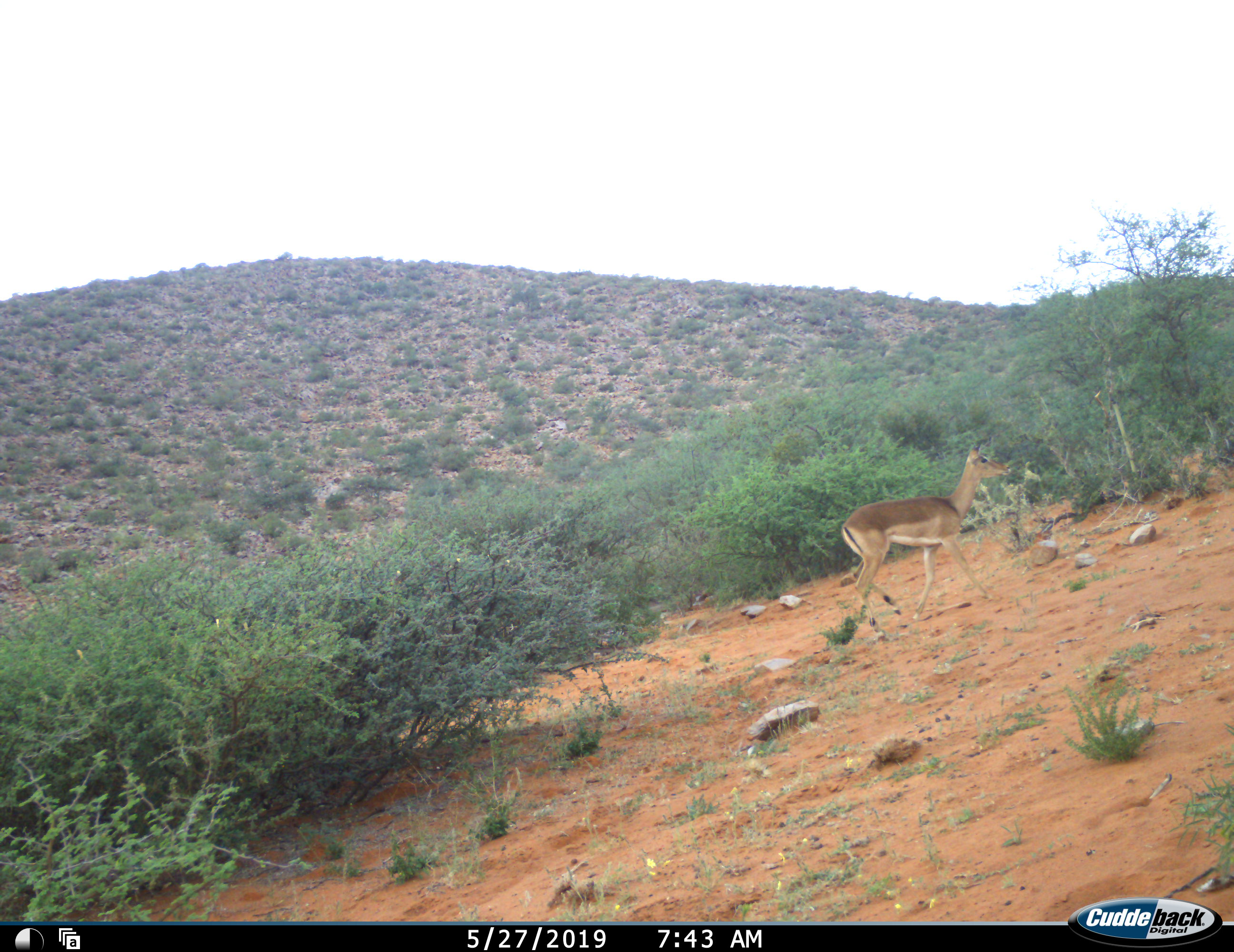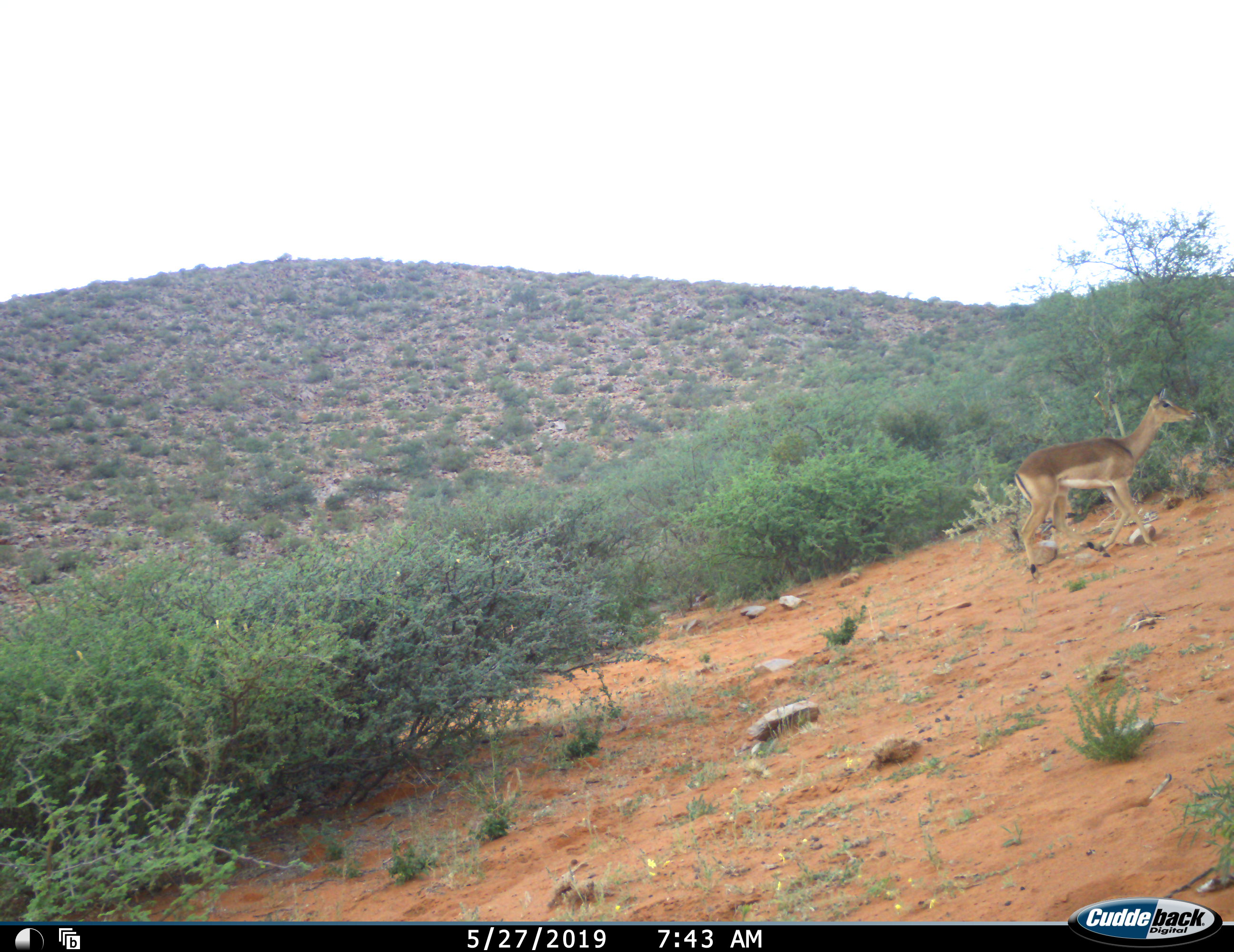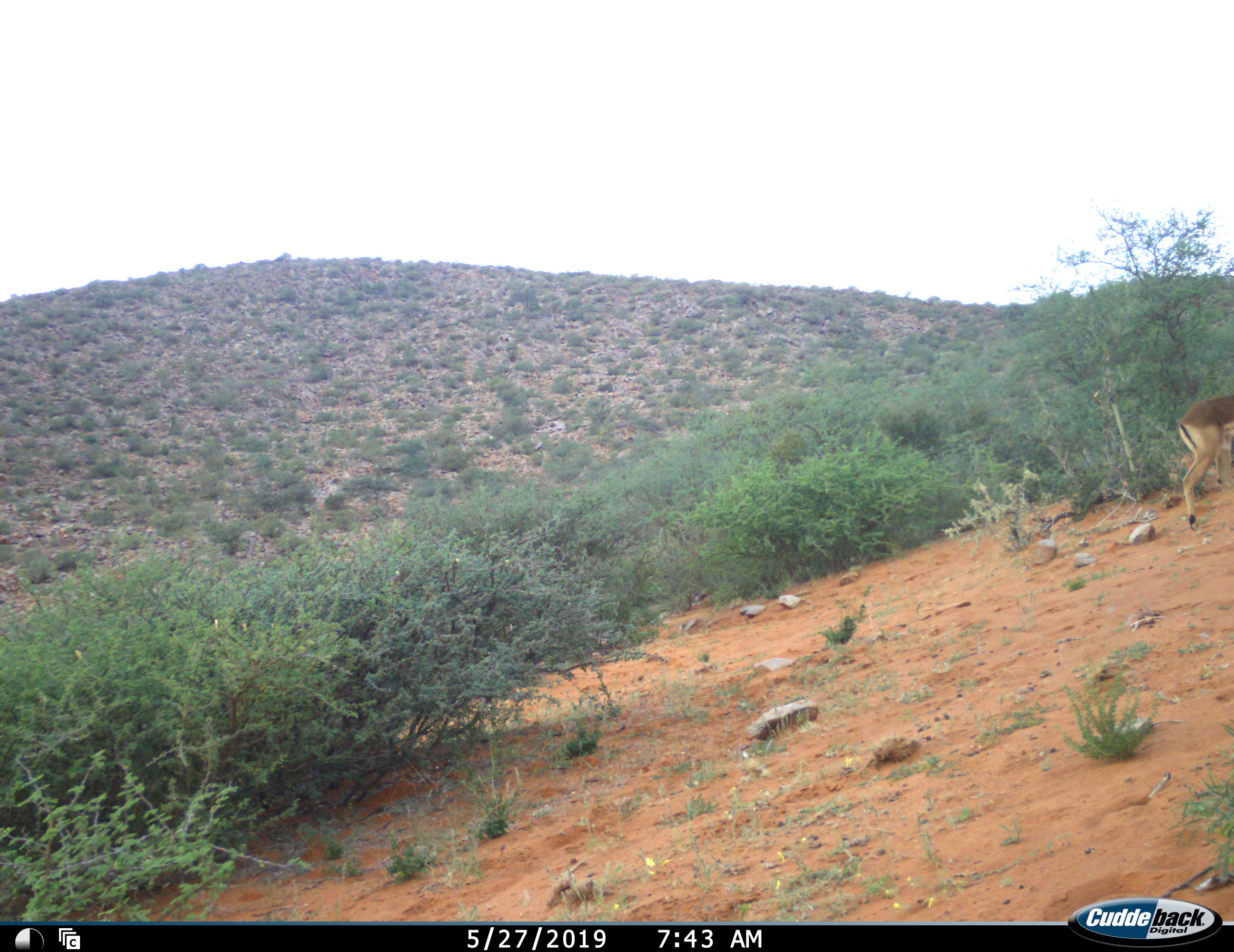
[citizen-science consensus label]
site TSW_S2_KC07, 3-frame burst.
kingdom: Animalia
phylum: Chordata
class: Mammalia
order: Artiodactyla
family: Bovidae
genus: Aepyceros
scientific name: Aepyceros melampus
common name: impala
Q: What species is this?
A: Impala (Aepyceros melampus).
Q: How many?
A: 1.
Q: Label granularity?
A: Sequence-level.